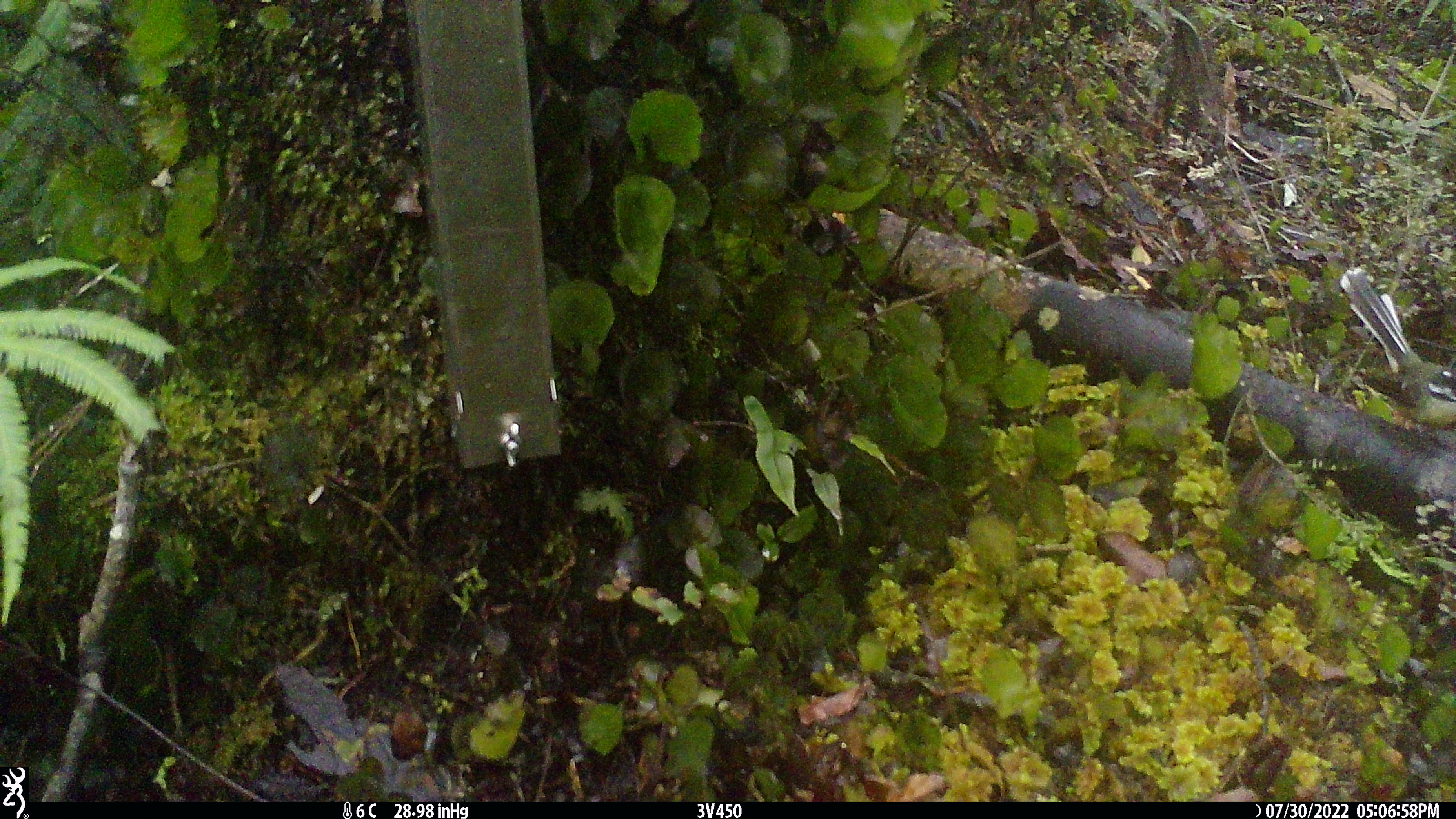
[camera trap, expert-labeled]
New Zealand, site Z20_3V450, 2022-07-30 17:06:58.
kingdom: Animalia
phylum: Chordata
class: Aves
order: Passeriformes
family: Rhipiduridae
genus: Rhipidura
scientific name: Rhipidura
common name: fantails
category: fantail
Fantail (fantails) (Rhipidura).